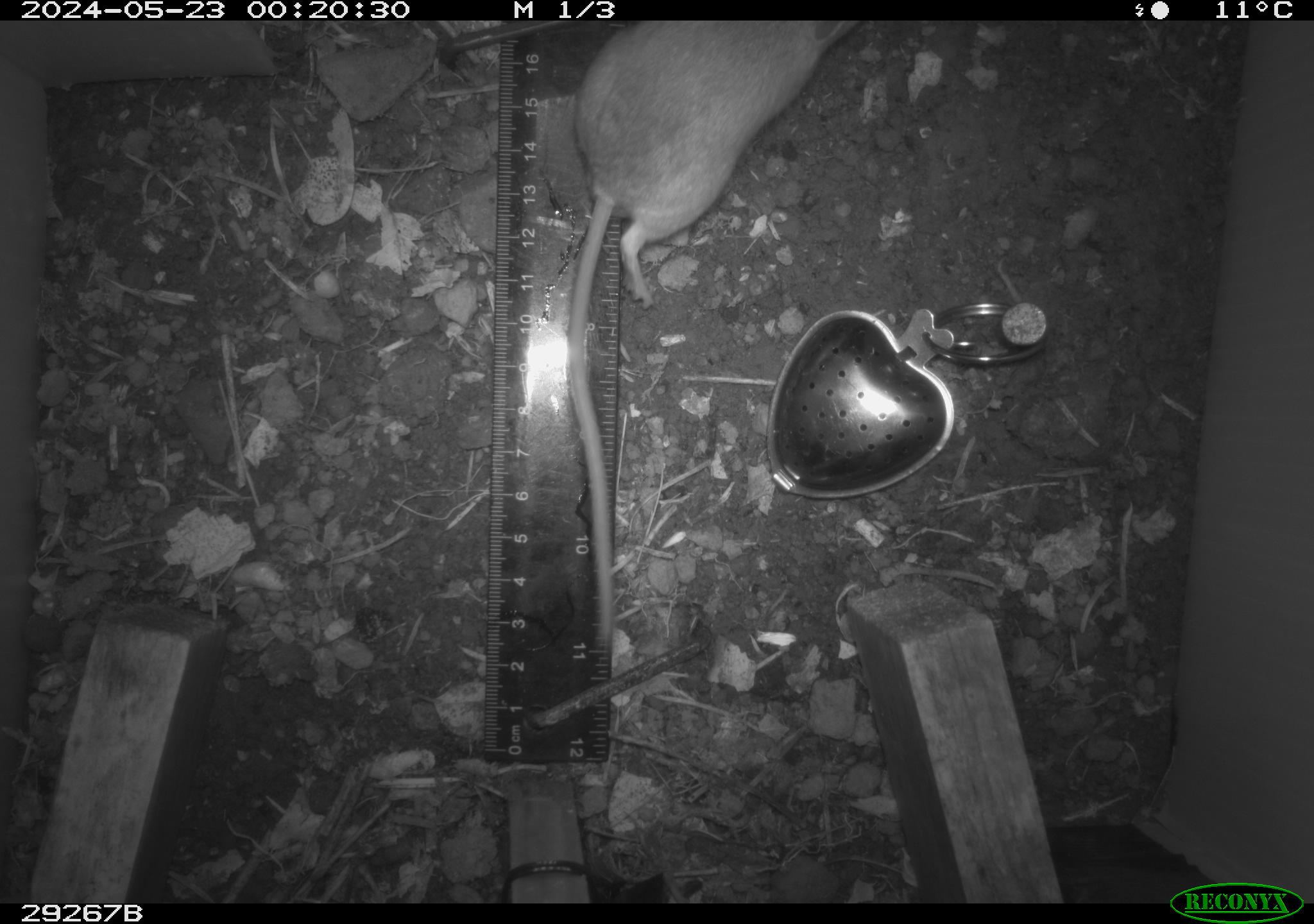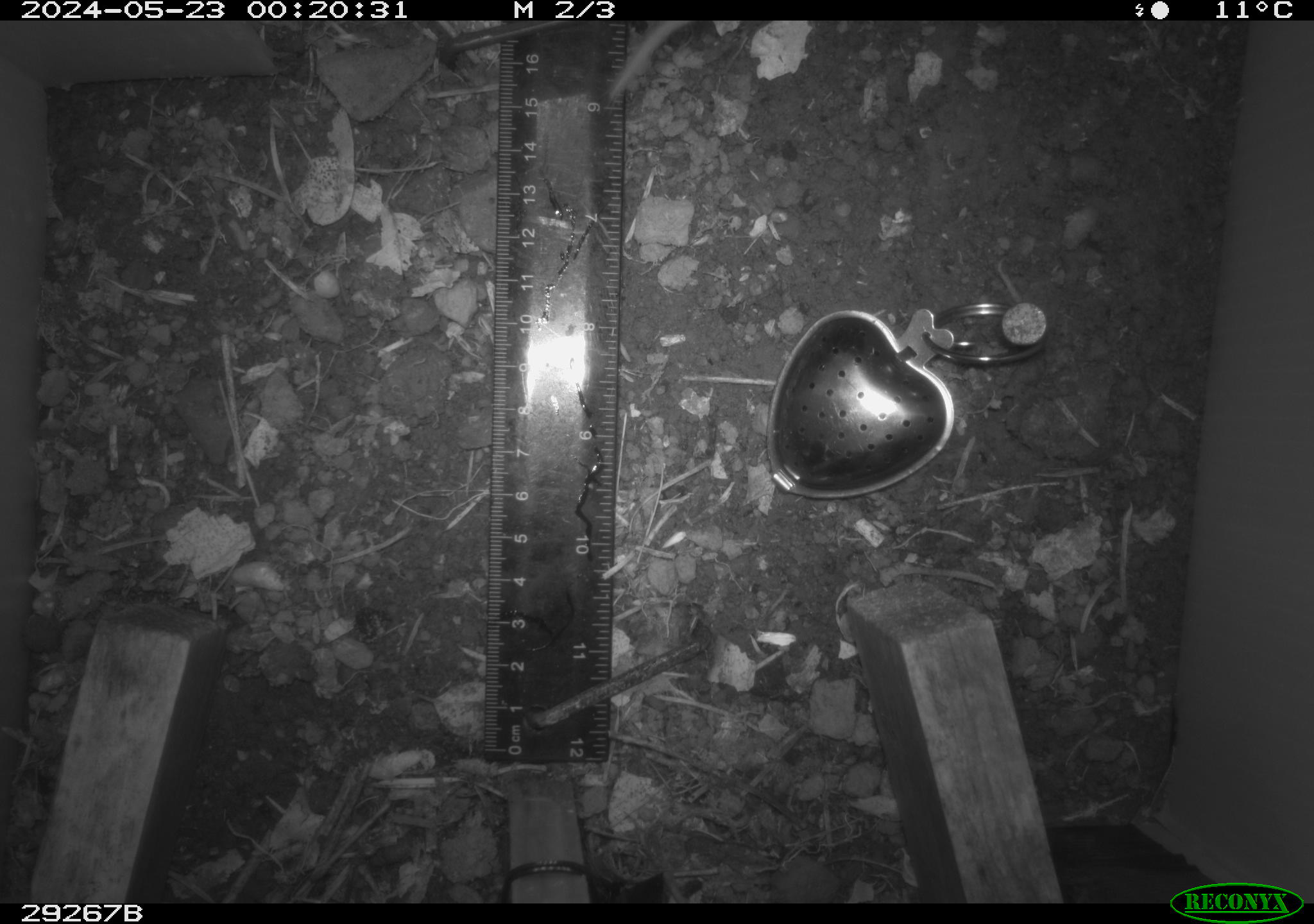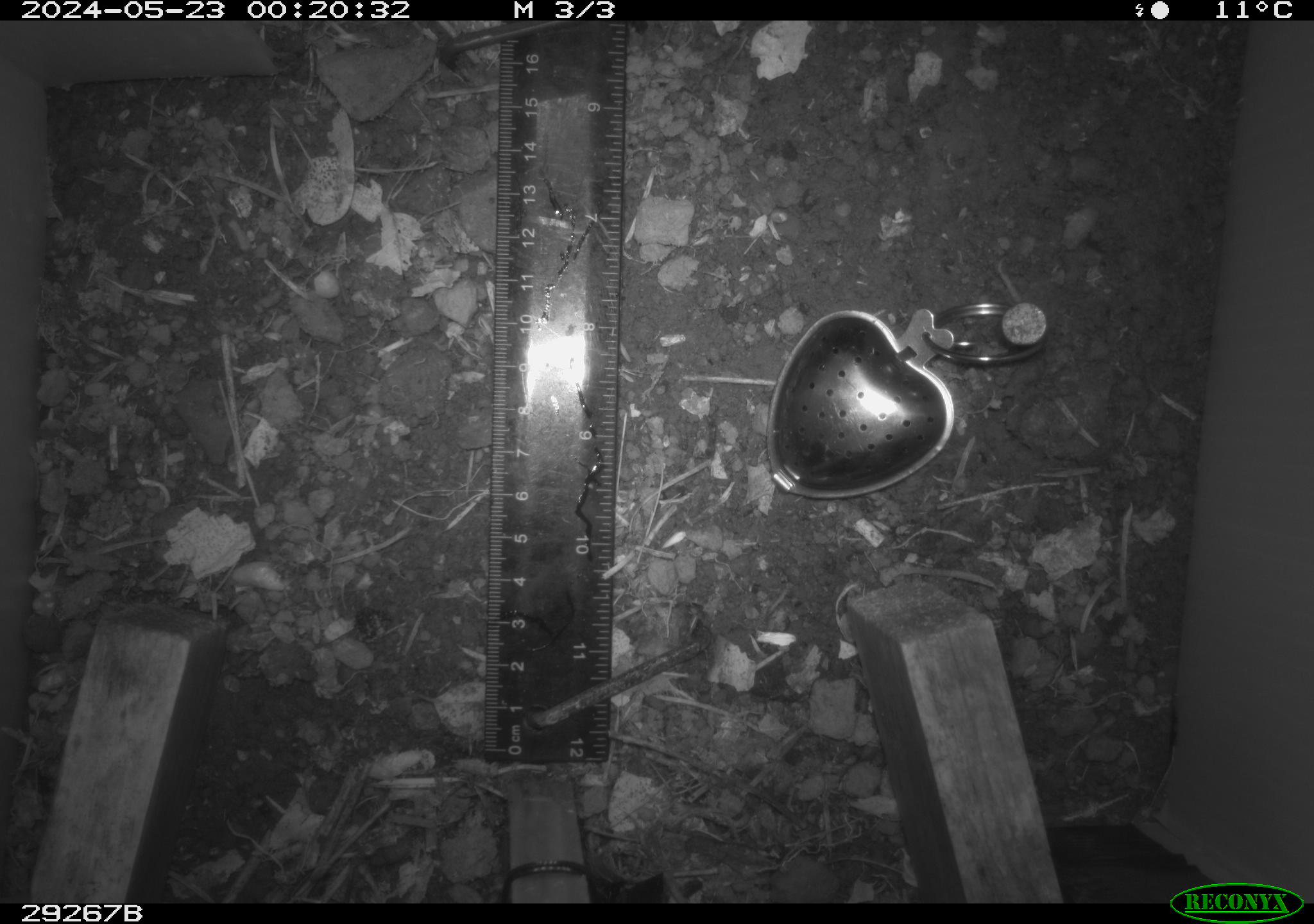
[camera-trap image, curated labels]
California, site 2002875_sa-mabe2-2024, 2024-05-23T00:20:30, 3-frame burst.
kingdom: Animalia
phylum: Chordata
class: Mammalia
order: Rodentia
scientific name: Rodentia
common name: mouse species